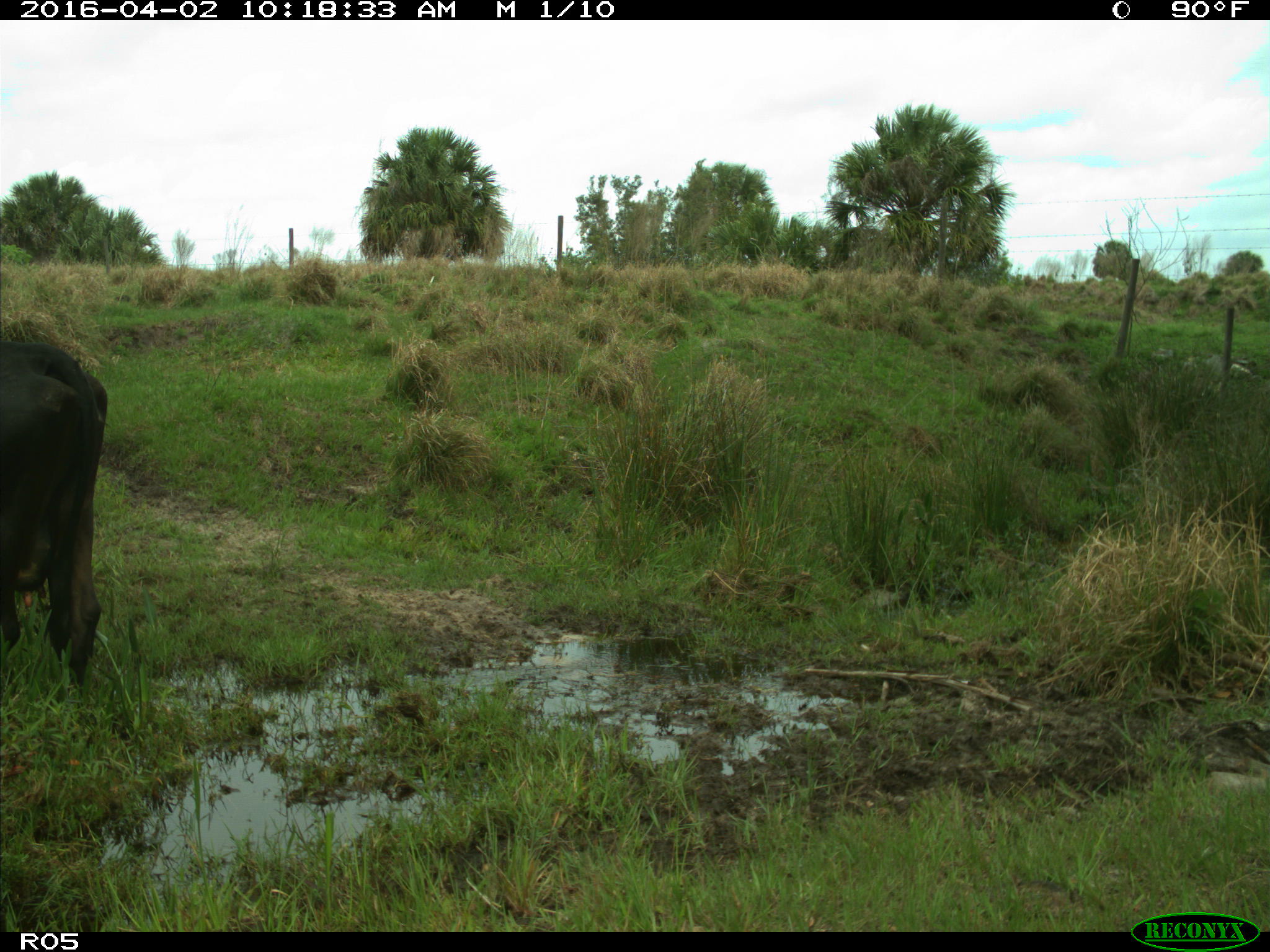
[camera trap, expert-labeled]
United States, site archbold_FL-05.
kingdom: Animalia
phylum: Chordata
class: Mammalia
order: Artiodactyla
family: Bovidae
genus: Bos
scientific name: Bos taurus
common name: domestic cow